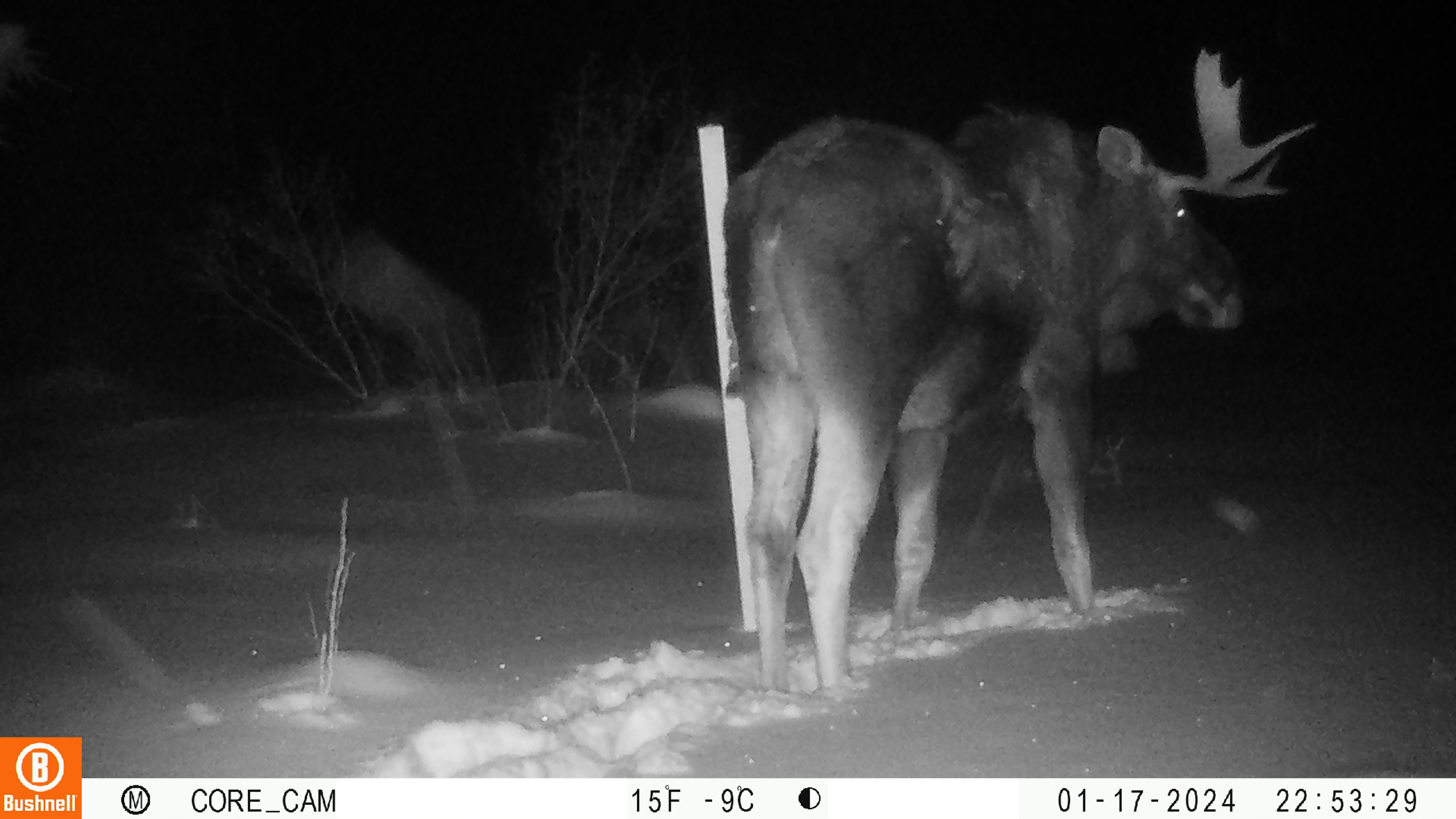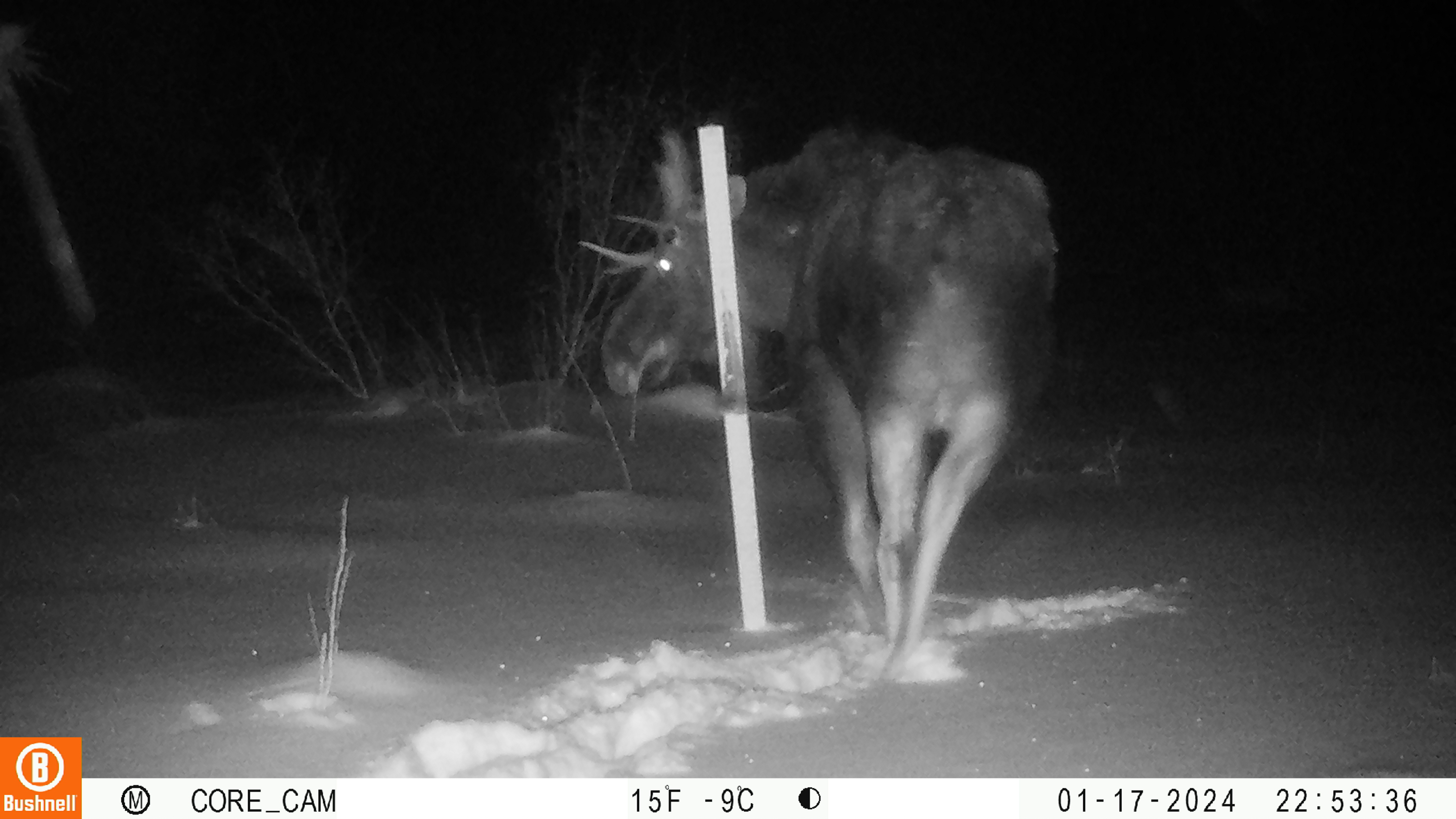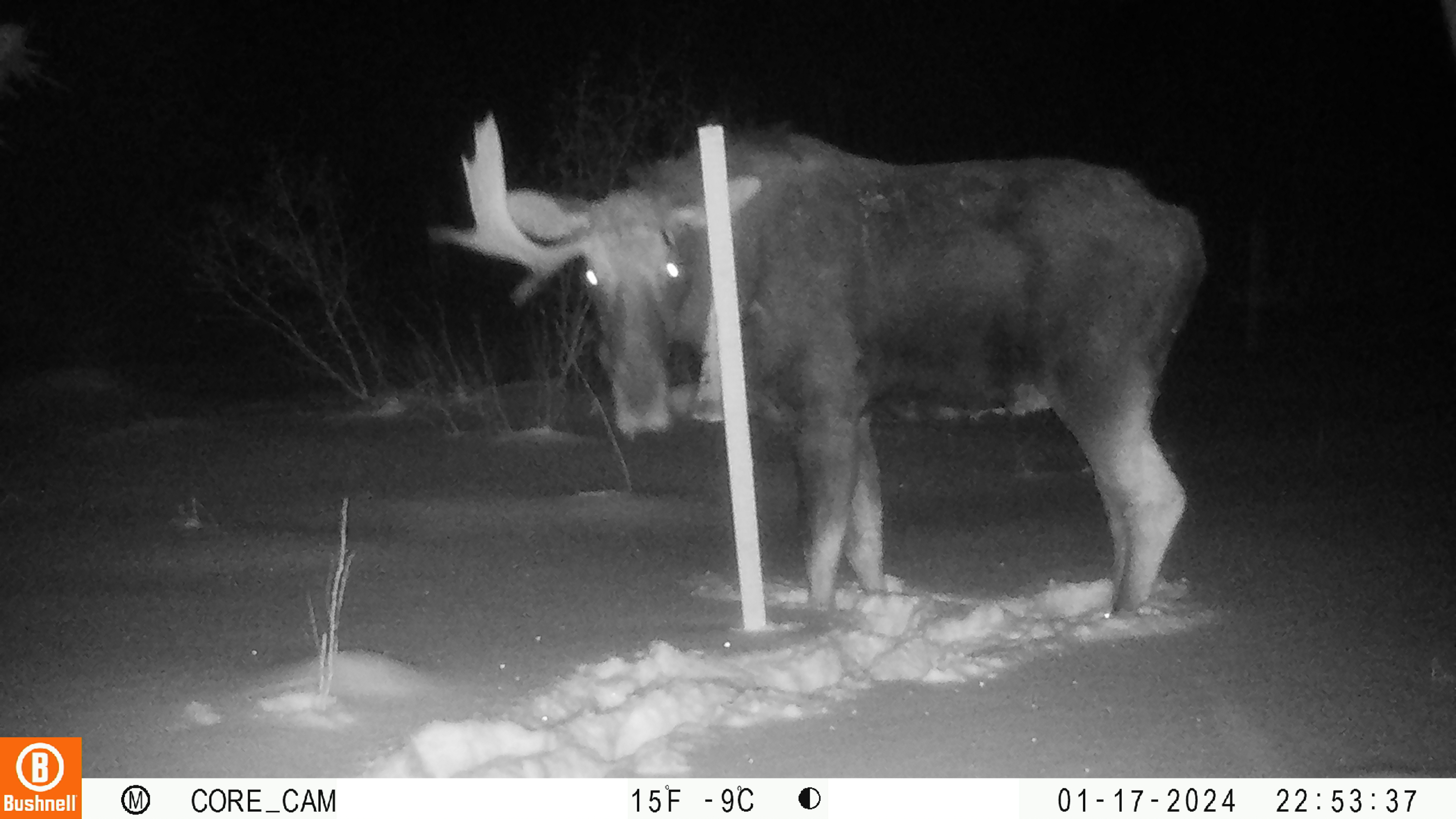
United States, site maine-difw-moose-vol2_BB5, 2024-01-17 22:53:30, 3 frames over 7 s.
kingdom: Animalia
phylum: Chordata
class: Mammalia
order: Artiodactyla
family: Cervidae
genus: Alces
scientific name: Alces alces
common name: moose